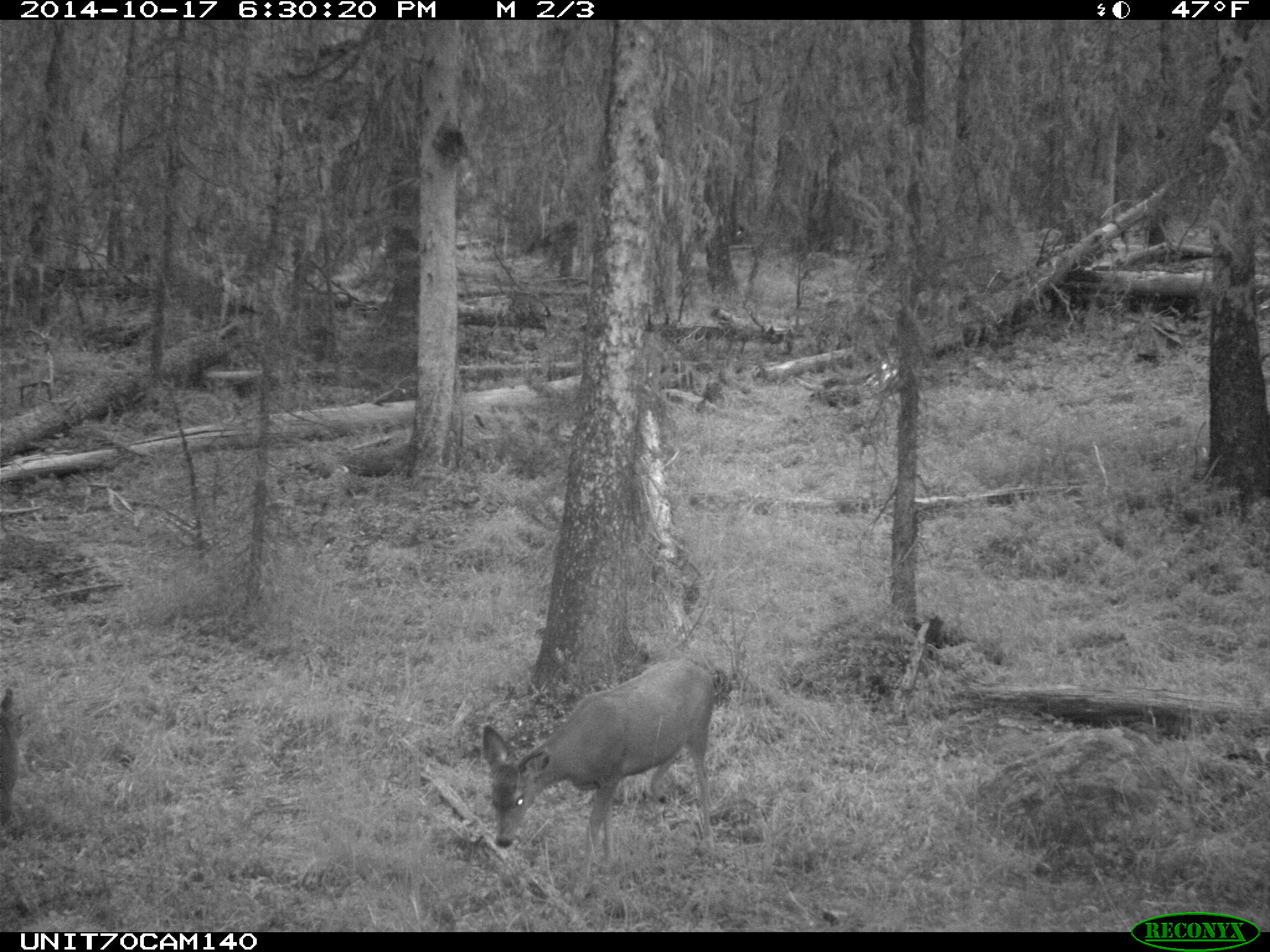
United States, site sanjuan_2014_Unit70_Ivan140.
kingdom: Animalia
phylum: Chordata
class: Mammalia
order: Artiodactyla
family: Cervidae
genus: Odocoileus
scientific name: Odocoileus hemionus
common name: mule deer